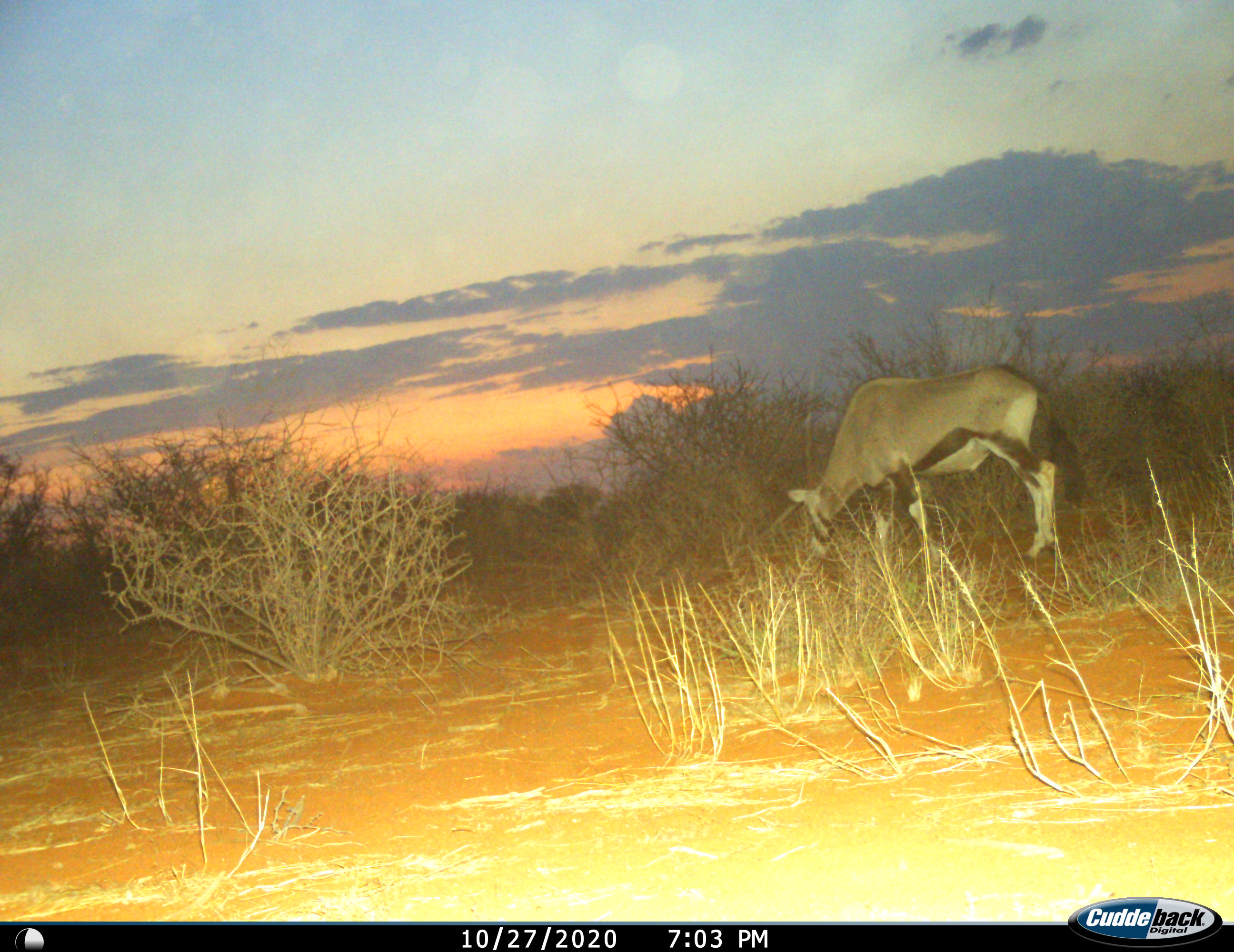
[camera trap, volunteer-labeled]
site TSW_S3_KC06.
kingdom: Animalia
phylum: Chordata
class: Mammalia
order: Artiodactyla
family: Bovidae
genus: Oryx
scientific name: Oryx gazella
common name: gemsbok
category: oryx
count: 1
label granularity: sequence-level